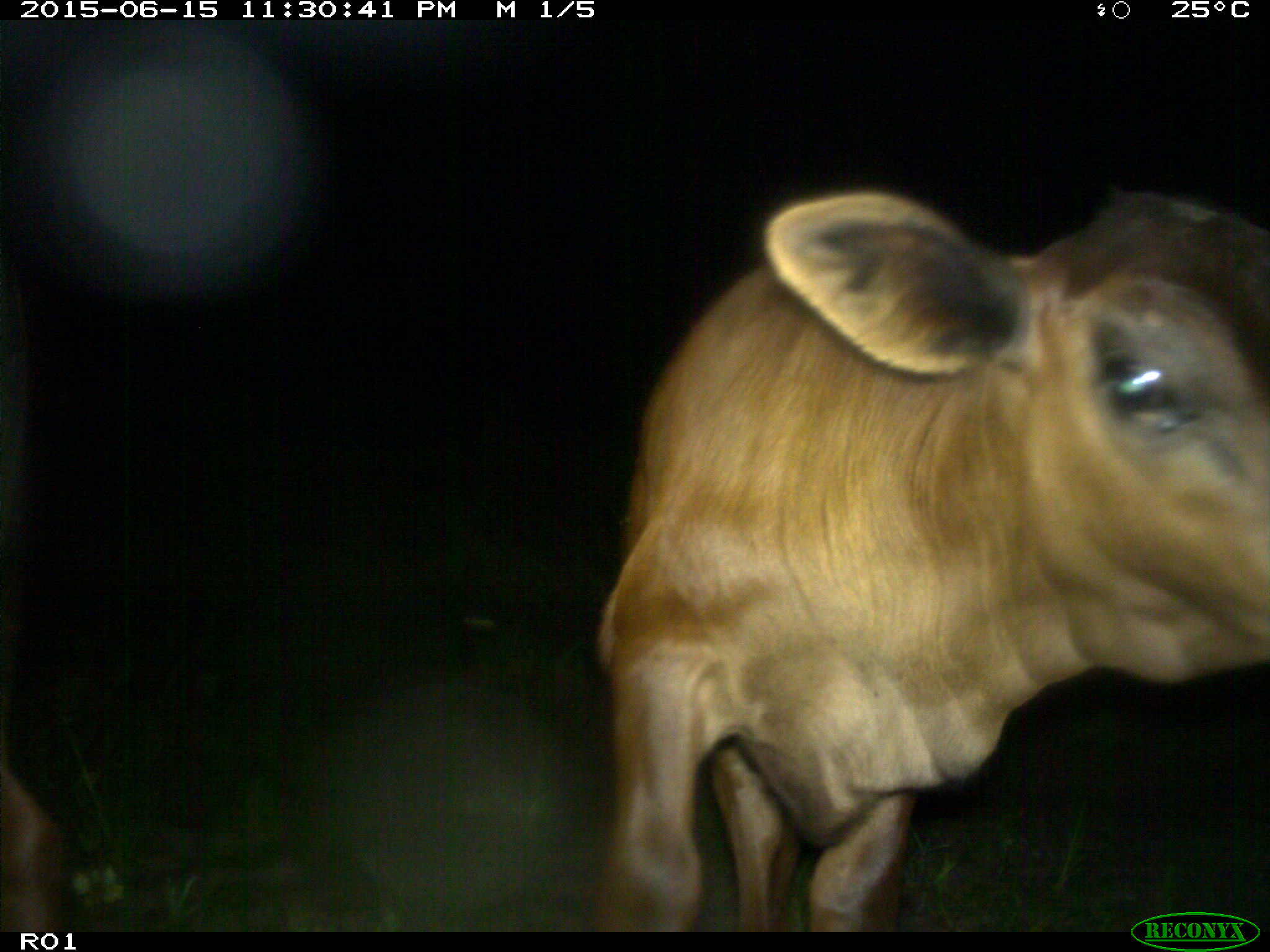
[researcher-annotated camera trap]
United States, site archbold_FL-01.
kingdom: Animalia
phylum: Chordata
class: Mammalia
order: Artiodactyla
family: Bovidae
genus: Bos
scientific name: Bos taurus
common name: domestic cow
Bos taurus (domestic cow).